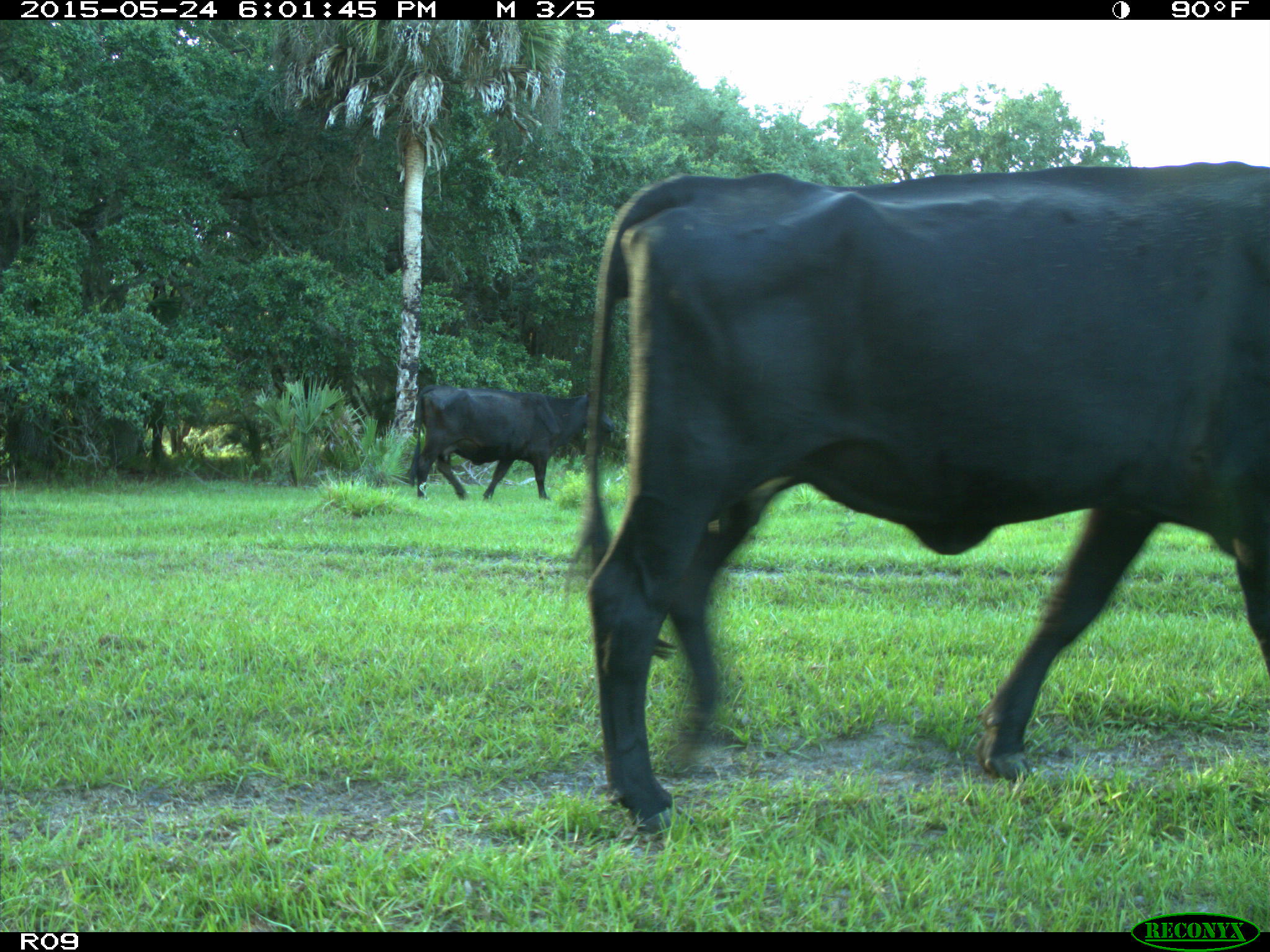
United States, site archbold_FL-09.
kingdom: Animalia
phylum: Chordata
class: Mammalia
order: Artiodactyla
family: Bovidae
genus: Bos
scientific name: Bos taurus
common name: domestic cow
Bos taurus (domestic cow).